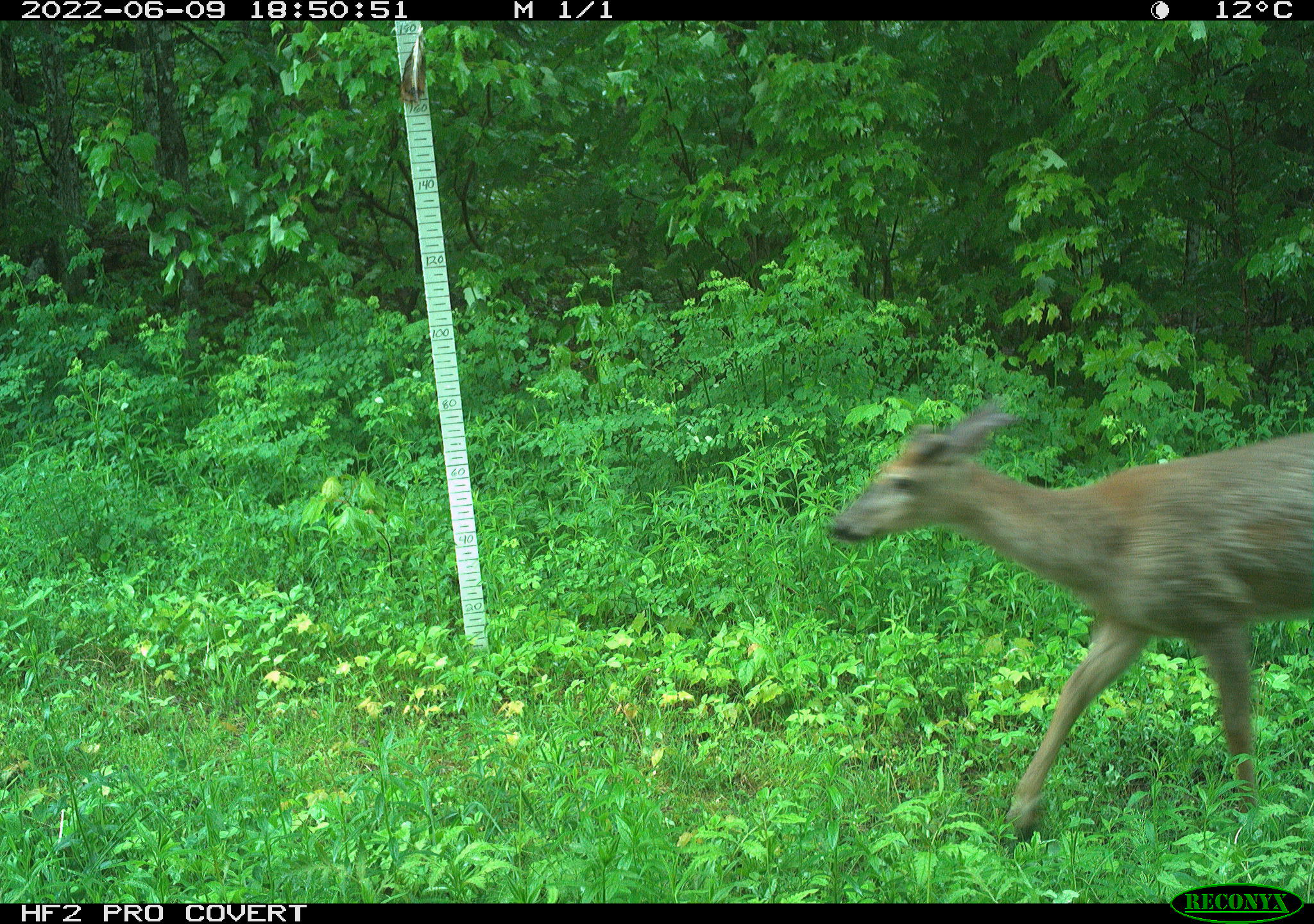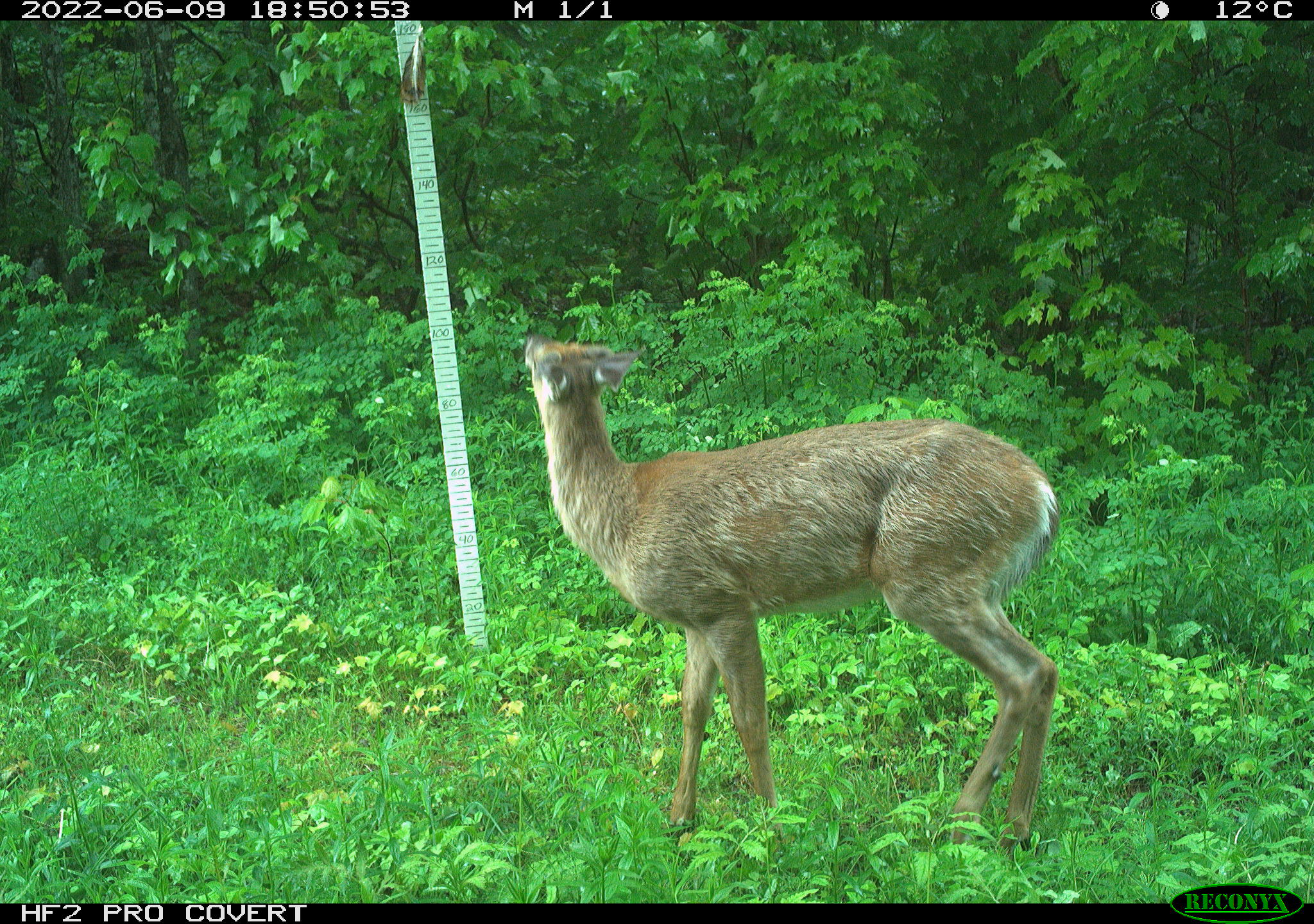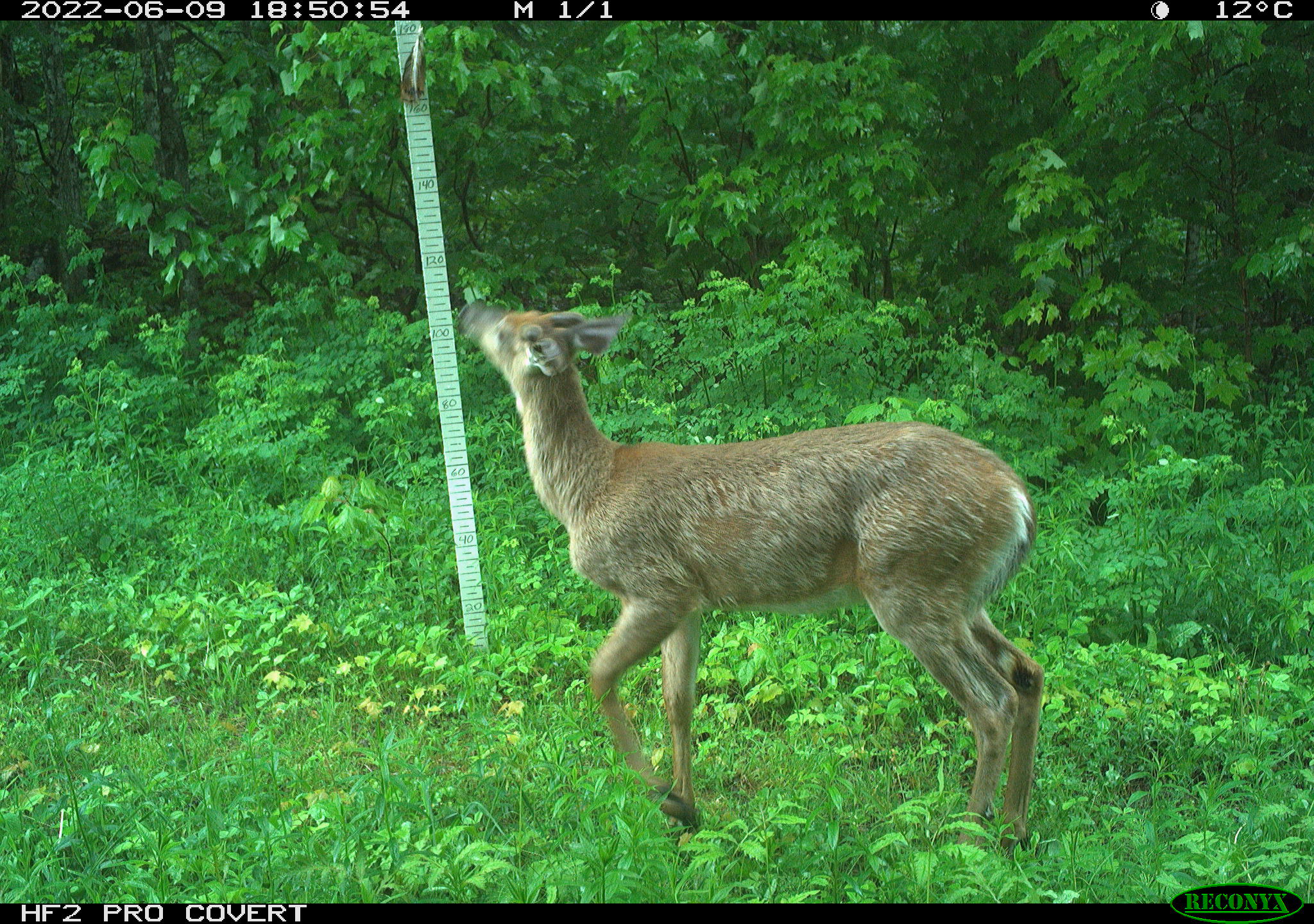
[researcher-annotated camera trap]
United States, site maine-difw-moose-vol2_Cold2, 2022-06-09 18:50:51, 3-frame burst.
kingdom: Animalia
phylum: Chordata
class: Mammalia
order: Artiodactyla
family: Cervidae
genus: Odocoileus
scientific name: Odocoileus virginianus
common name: white-tailed deer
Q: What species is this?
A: White-tailed deer (Odocoileus virginianus).